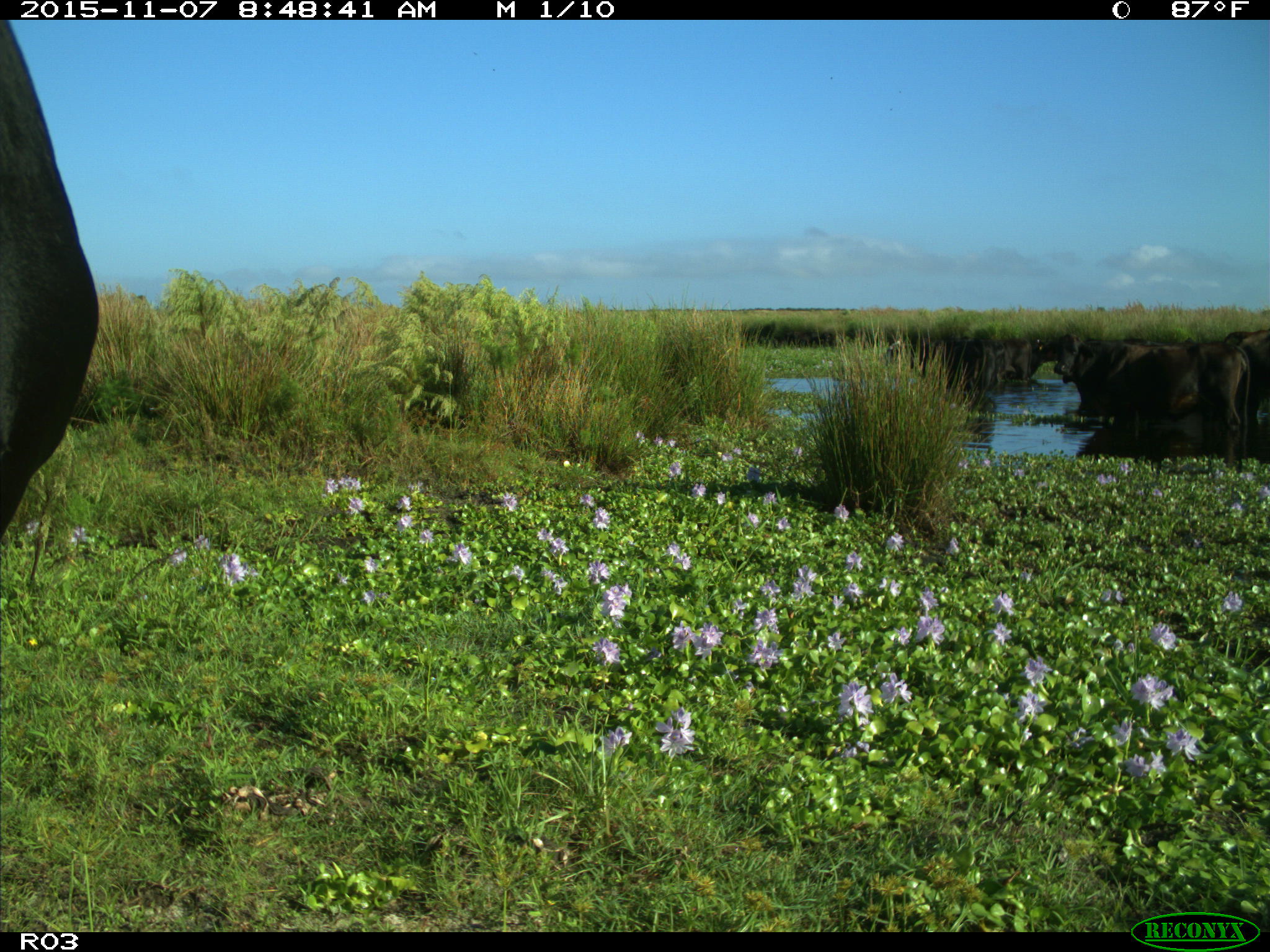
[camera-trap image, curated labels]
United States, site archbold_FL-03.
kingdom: Animalia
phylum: Chordata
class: Mammalia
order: Artiodactyla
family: Bovidae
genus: Bos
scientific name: Bos taurus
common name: domestic cow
Bos taurus (domestic cow).